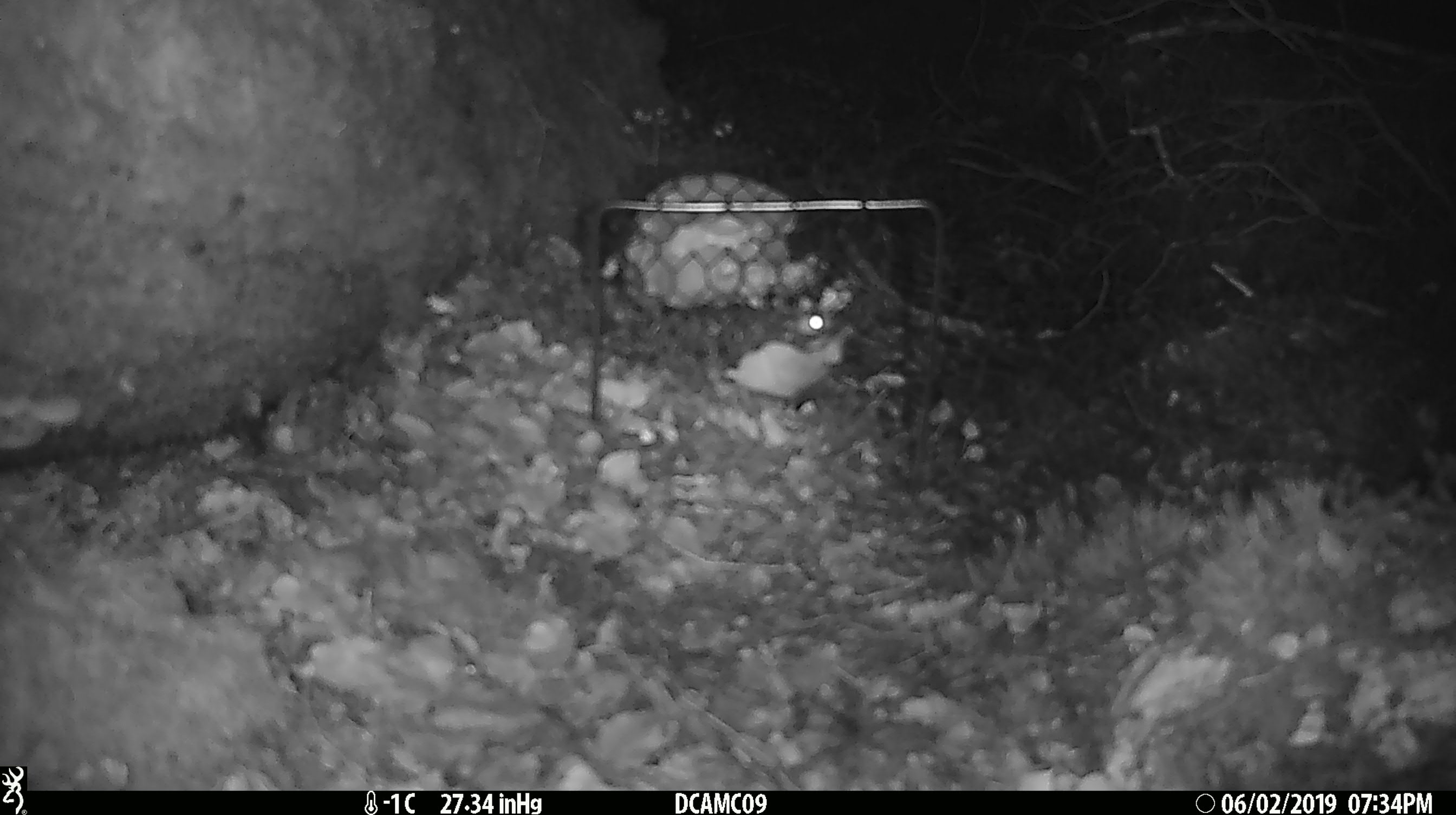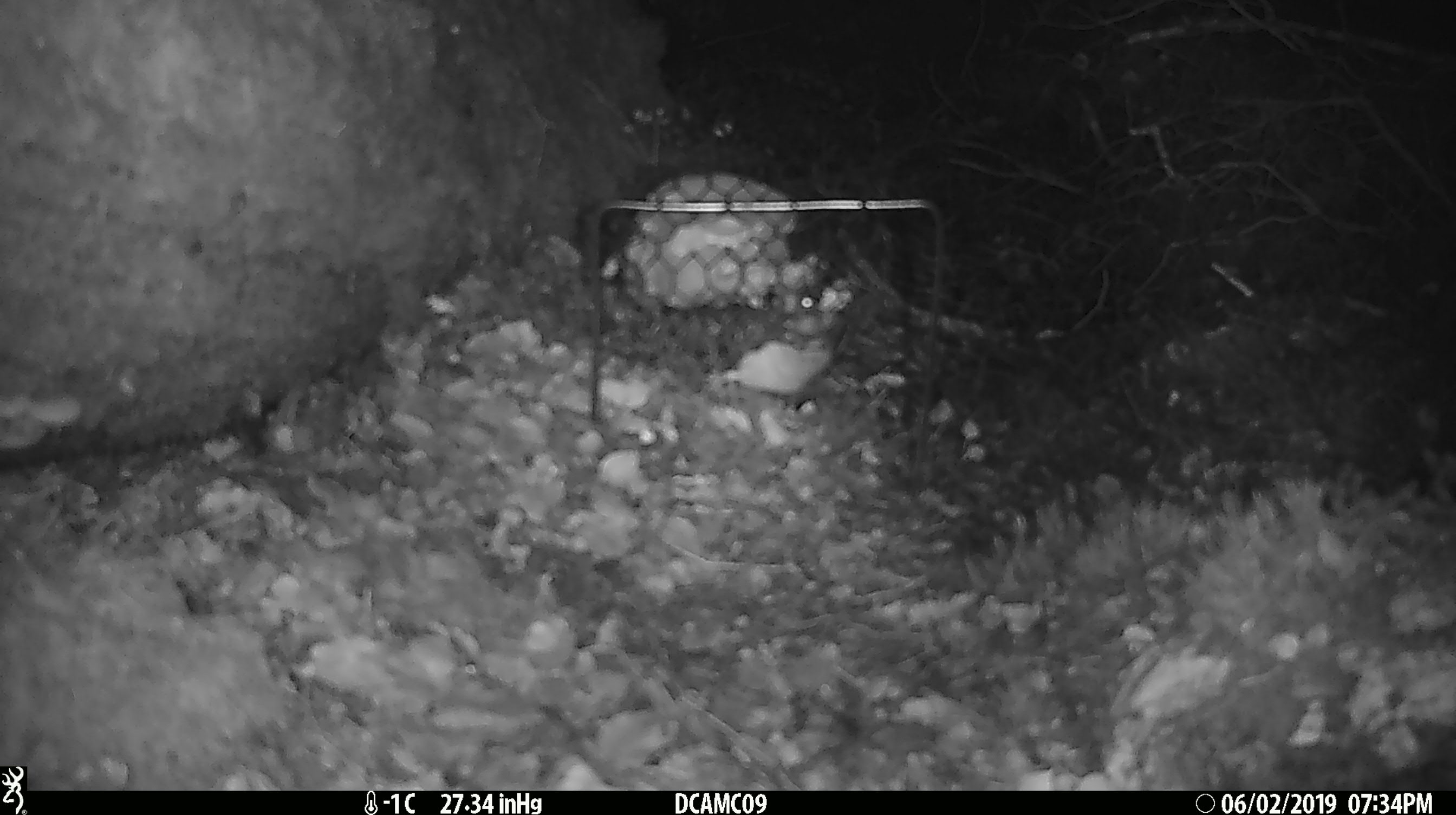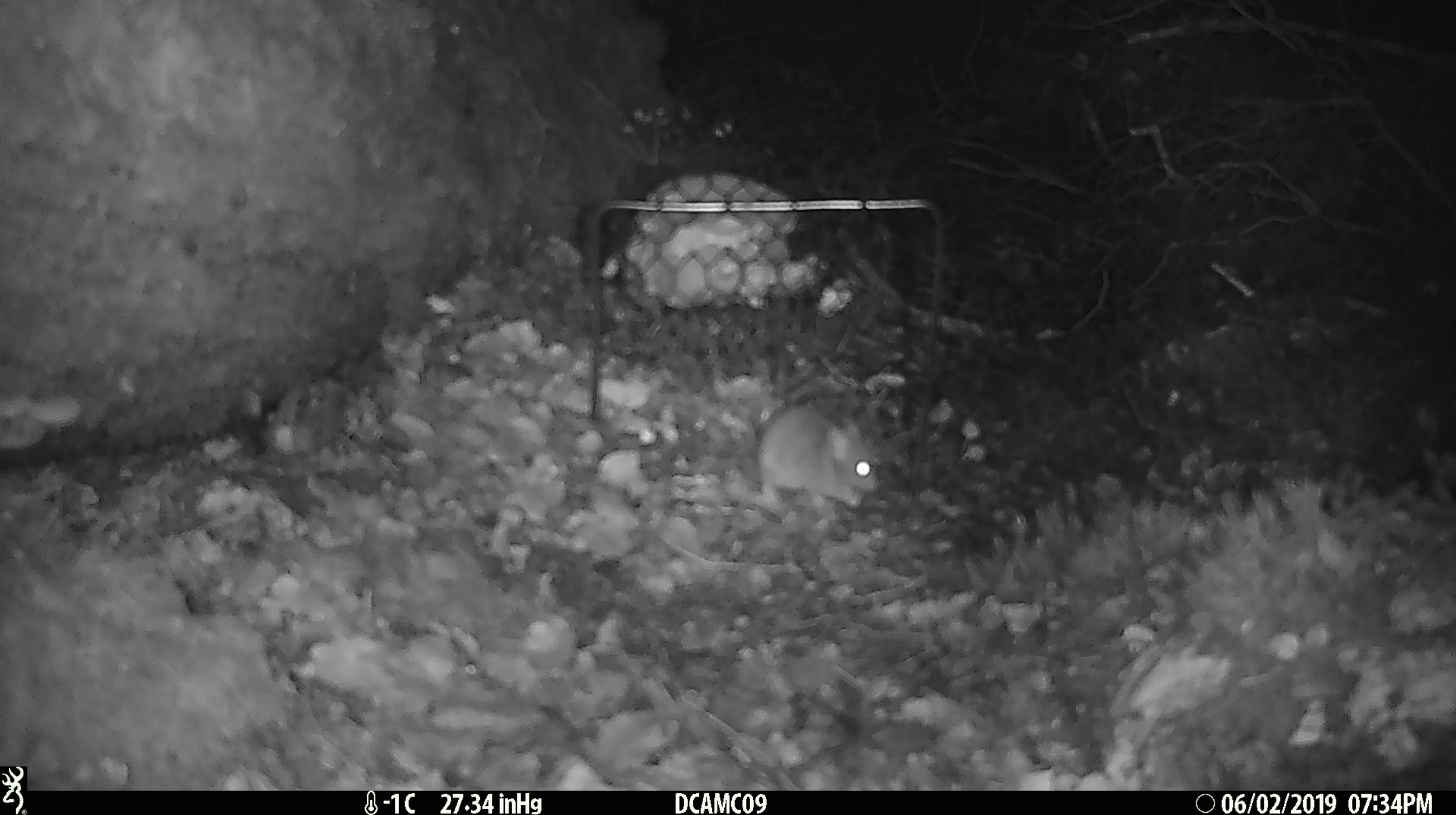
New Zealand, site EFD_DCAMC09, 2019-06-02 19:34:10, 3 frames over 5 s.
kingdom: Animalia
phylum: Chordata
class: Mammalia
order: Rodentia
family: Muridae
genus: Mus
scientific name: Mus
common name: mouse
Mouse (Mus).